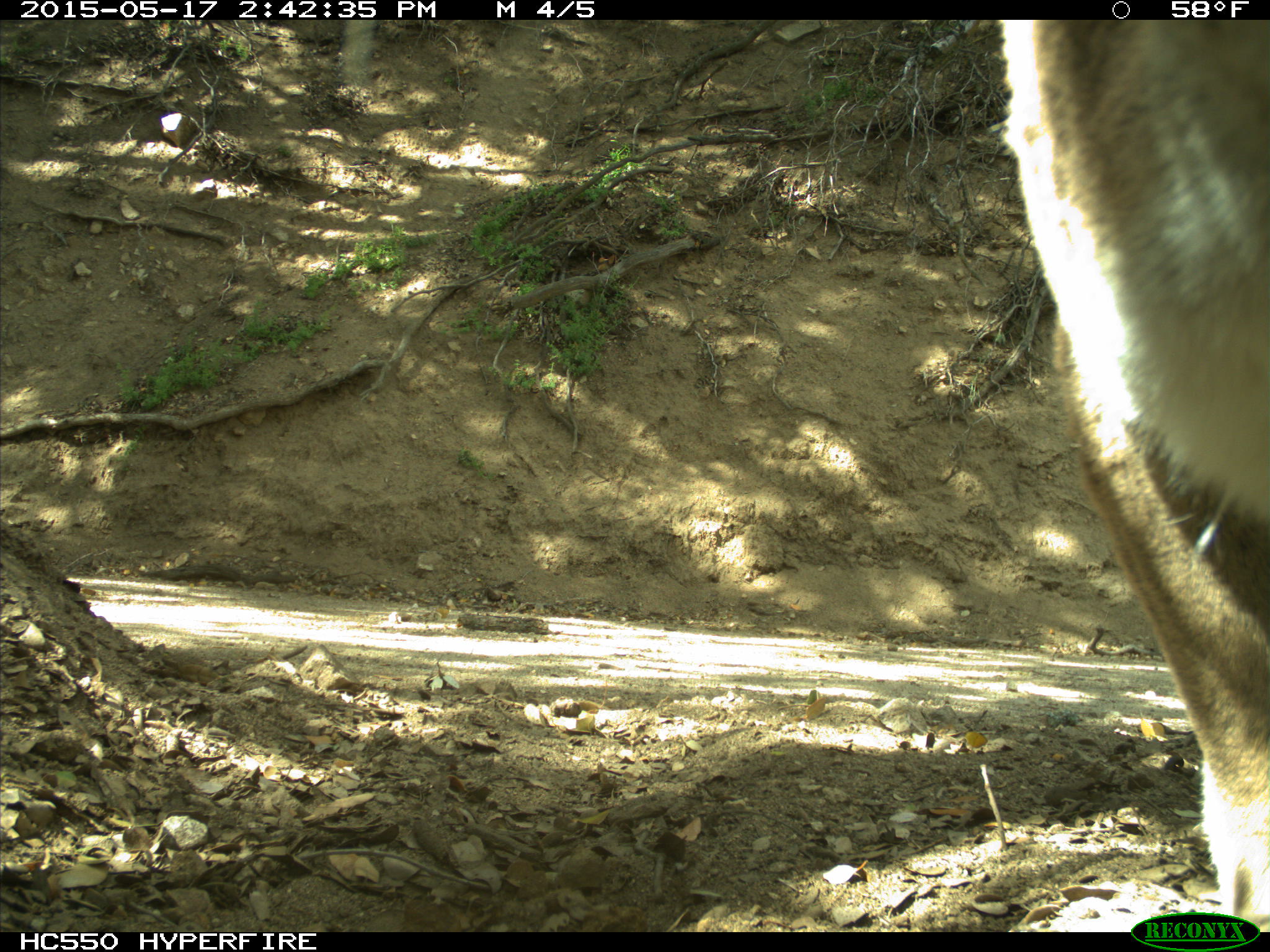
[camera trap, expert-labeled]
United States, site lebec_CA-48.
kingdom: Animalia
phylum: Chordata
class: Mammalia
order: Carnivora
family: Felidae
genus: Puma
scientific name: Puma concolor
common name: mountain lion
Puma concolor (mountain lion).